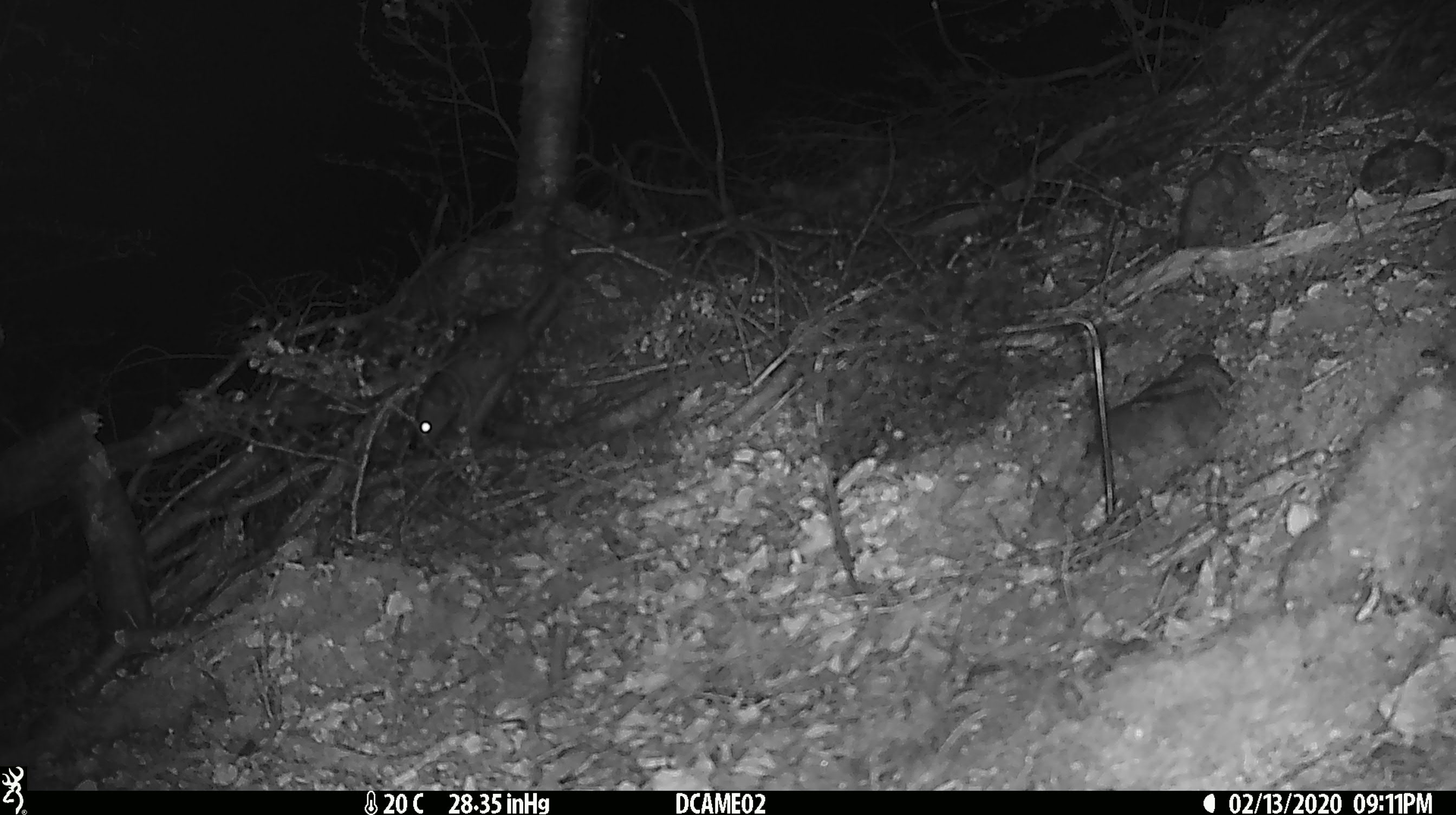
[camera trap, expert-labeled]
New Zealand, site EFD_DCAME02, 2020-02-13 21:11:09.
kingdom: Animalia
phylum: Chordata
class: Mammalia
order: Rodentia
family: Muridae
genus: Rattus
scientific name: Rattus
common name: rat